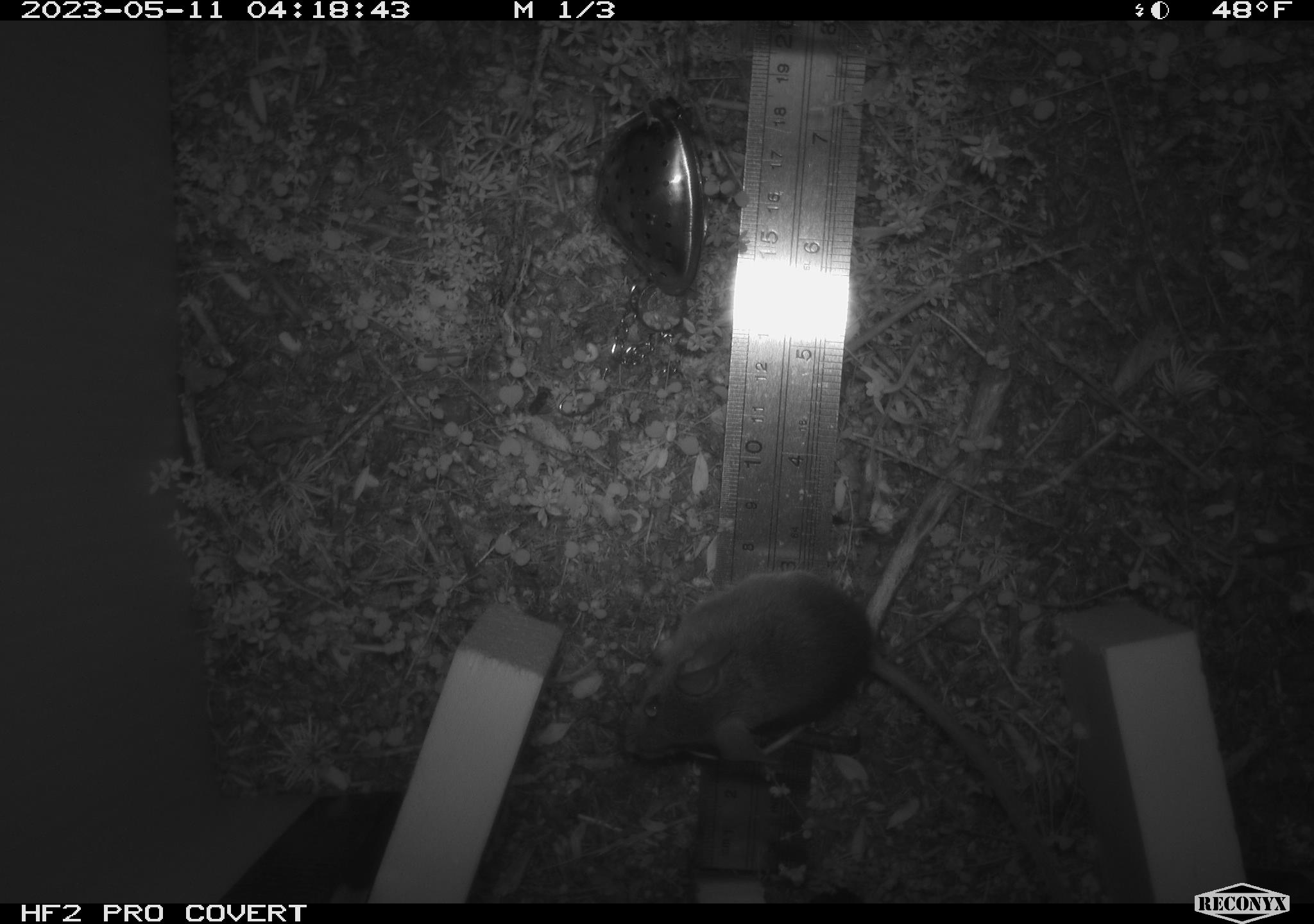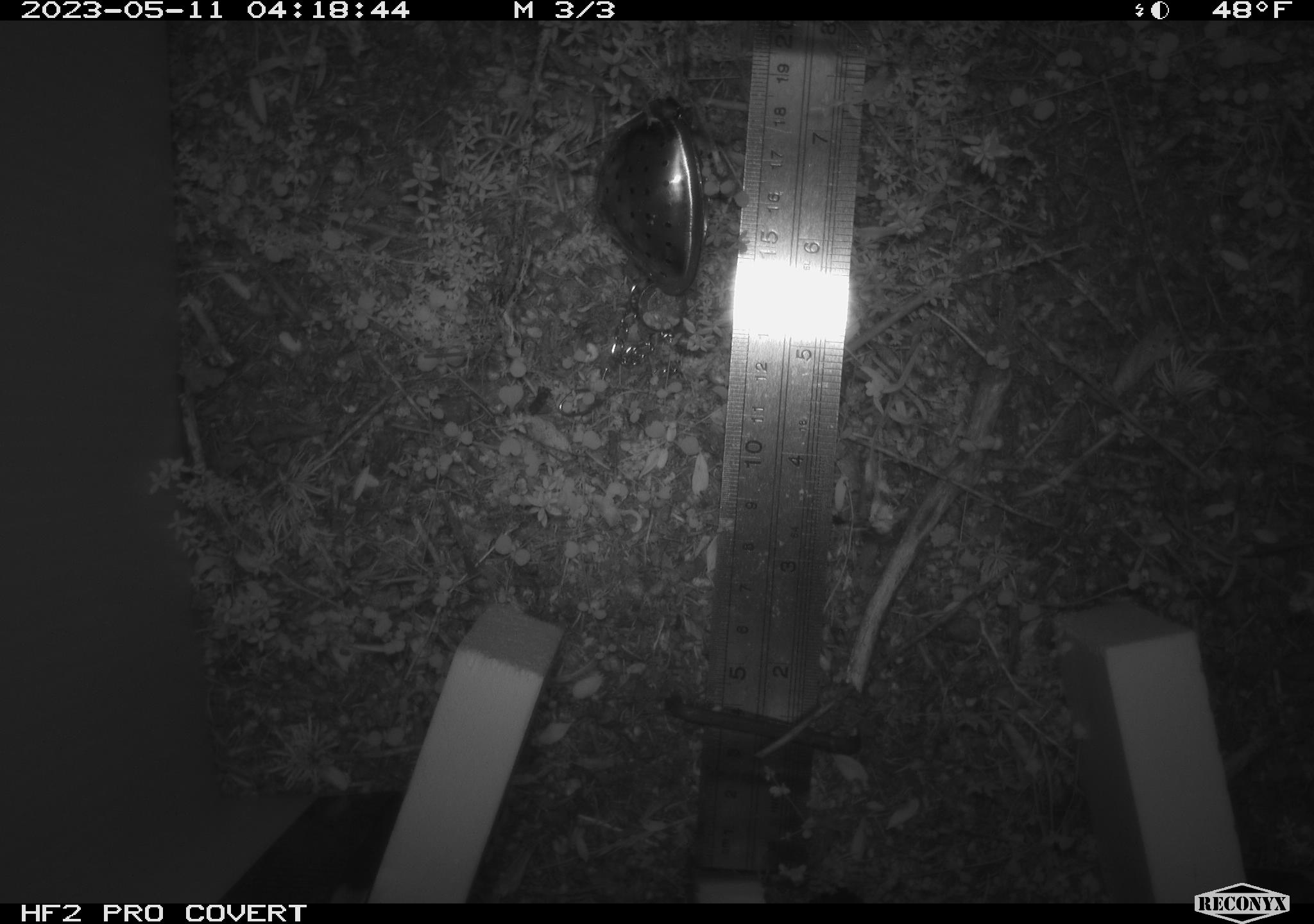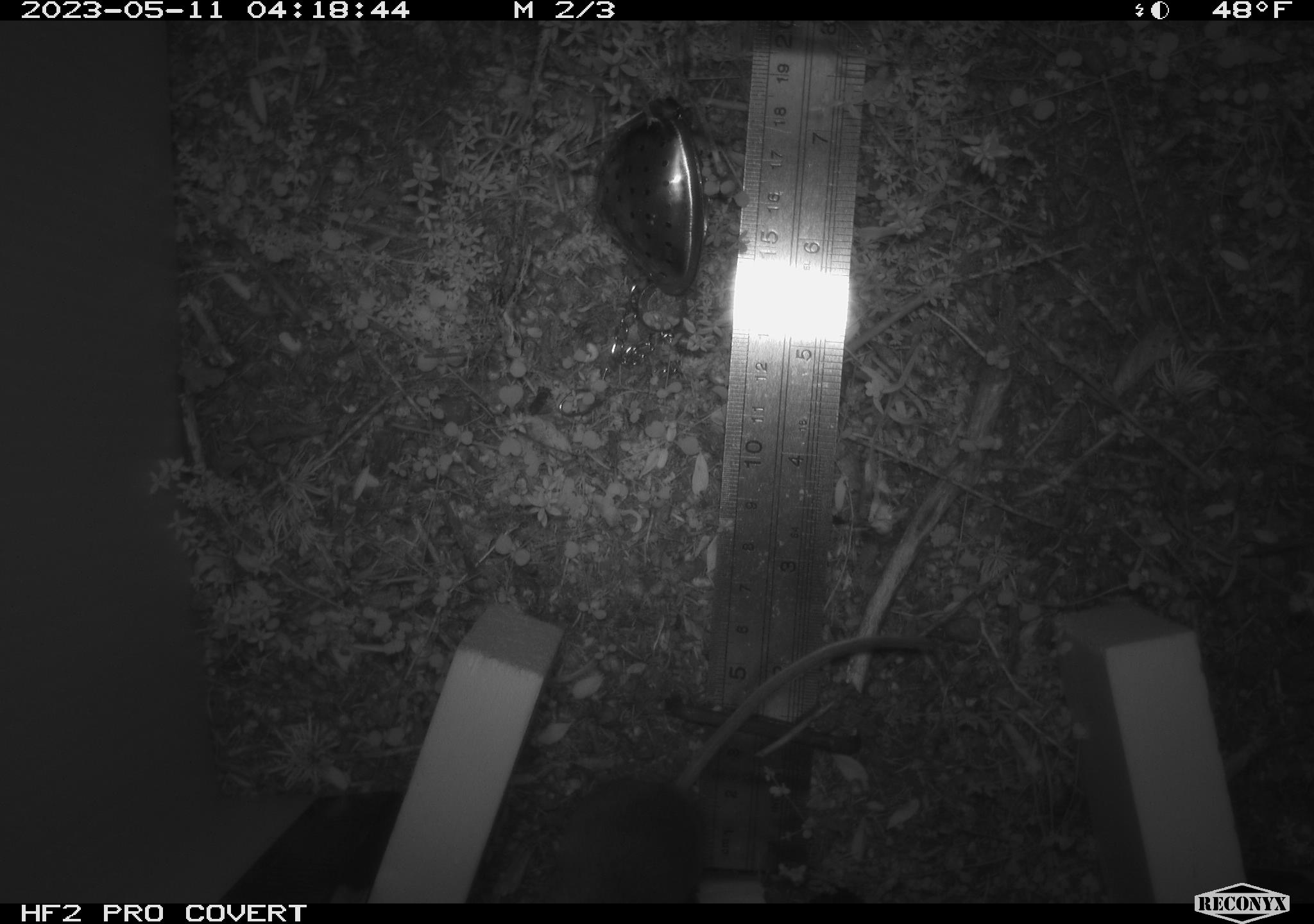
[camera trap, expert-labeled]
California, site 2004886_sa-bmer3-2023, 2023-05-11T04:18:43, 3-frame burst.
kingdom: Animalia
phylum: Chordata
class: Mammalia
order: Rodentia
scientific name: Rodentia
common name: mouse species